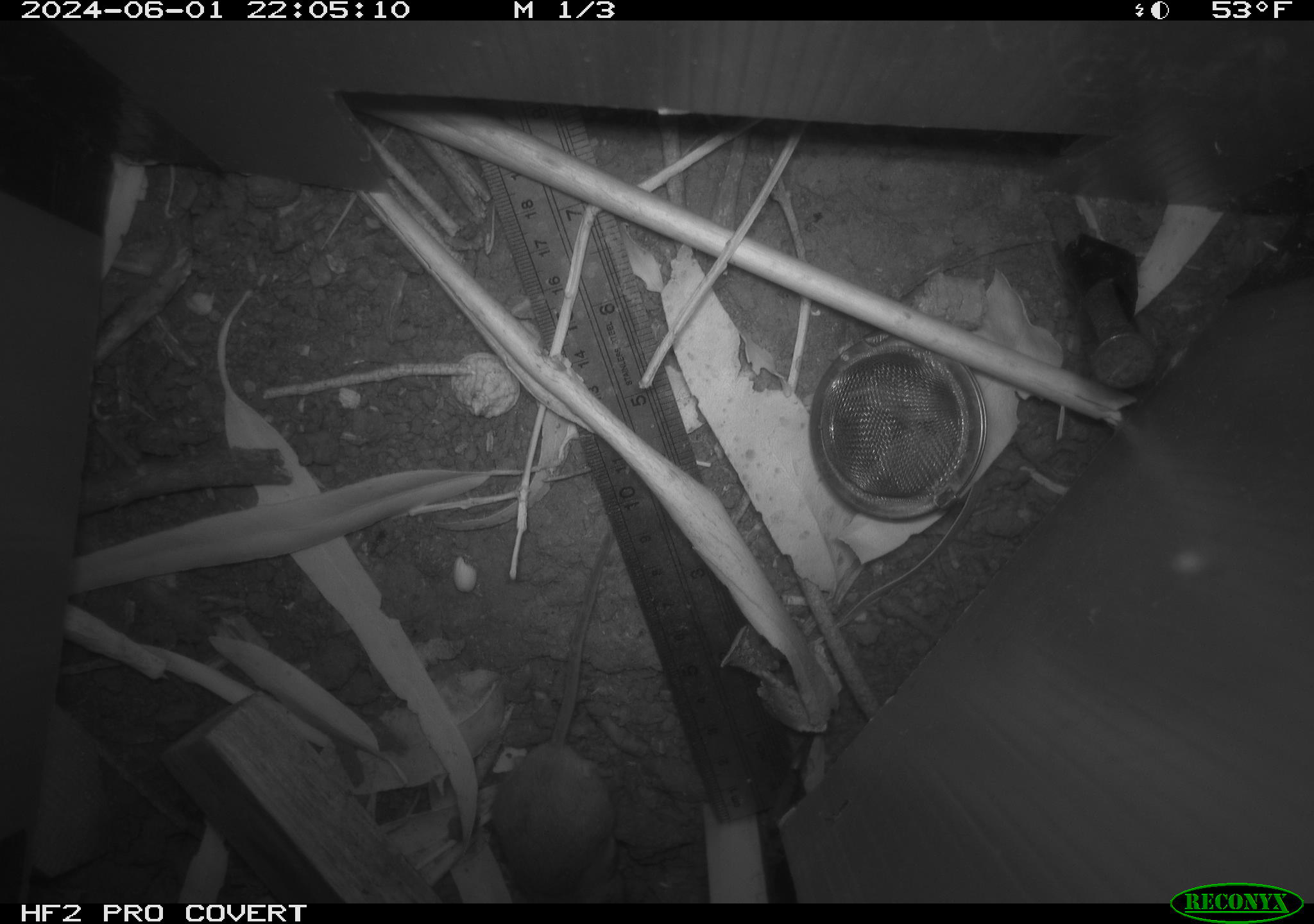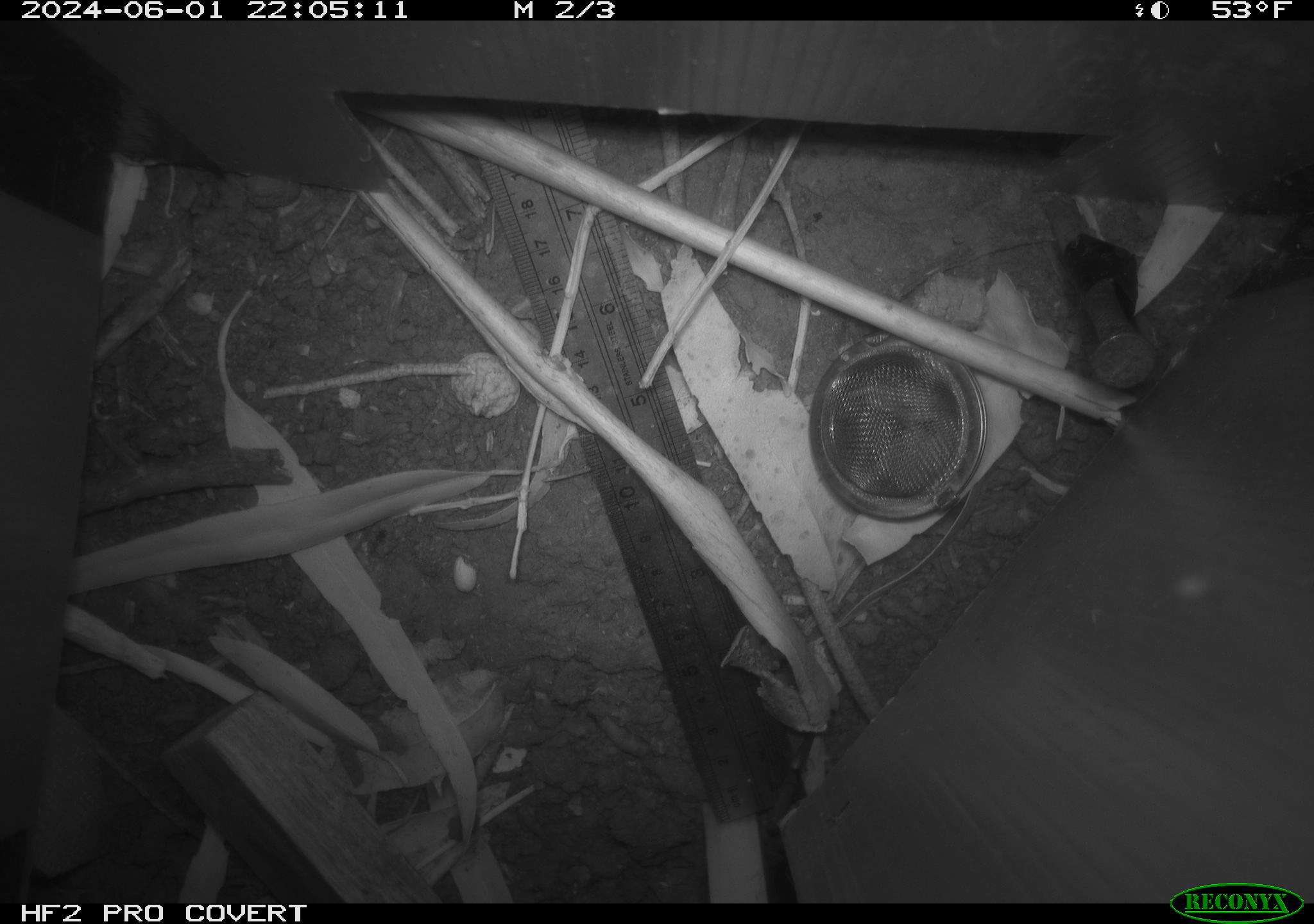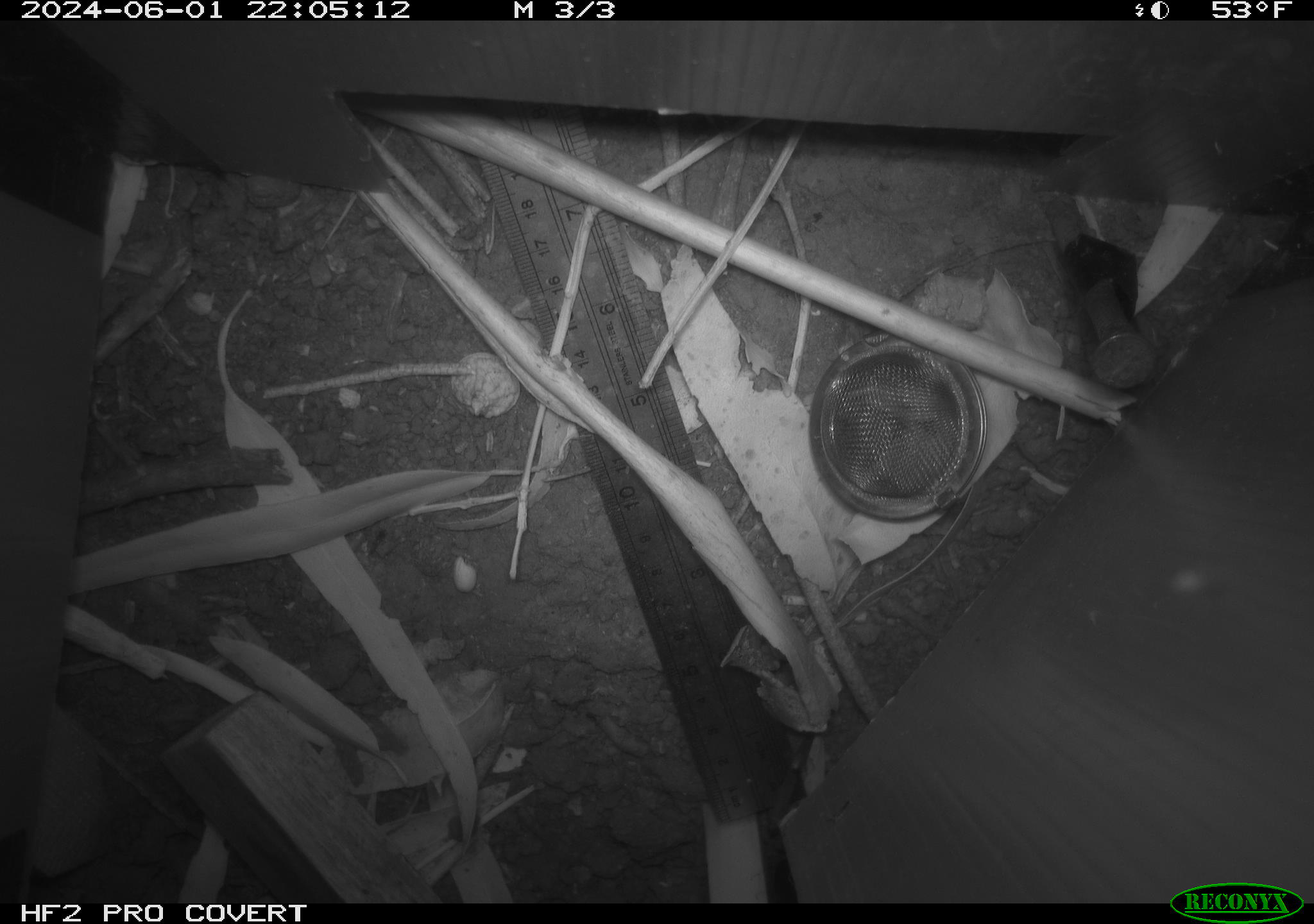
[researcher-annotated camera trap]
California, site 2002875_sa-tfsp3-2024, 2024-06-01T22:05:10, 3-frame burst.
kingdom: Animalia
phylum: Chordata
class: Mammalia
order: Rodentia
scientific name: Rodentia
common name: mouse species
Mouse species (Rodentia).